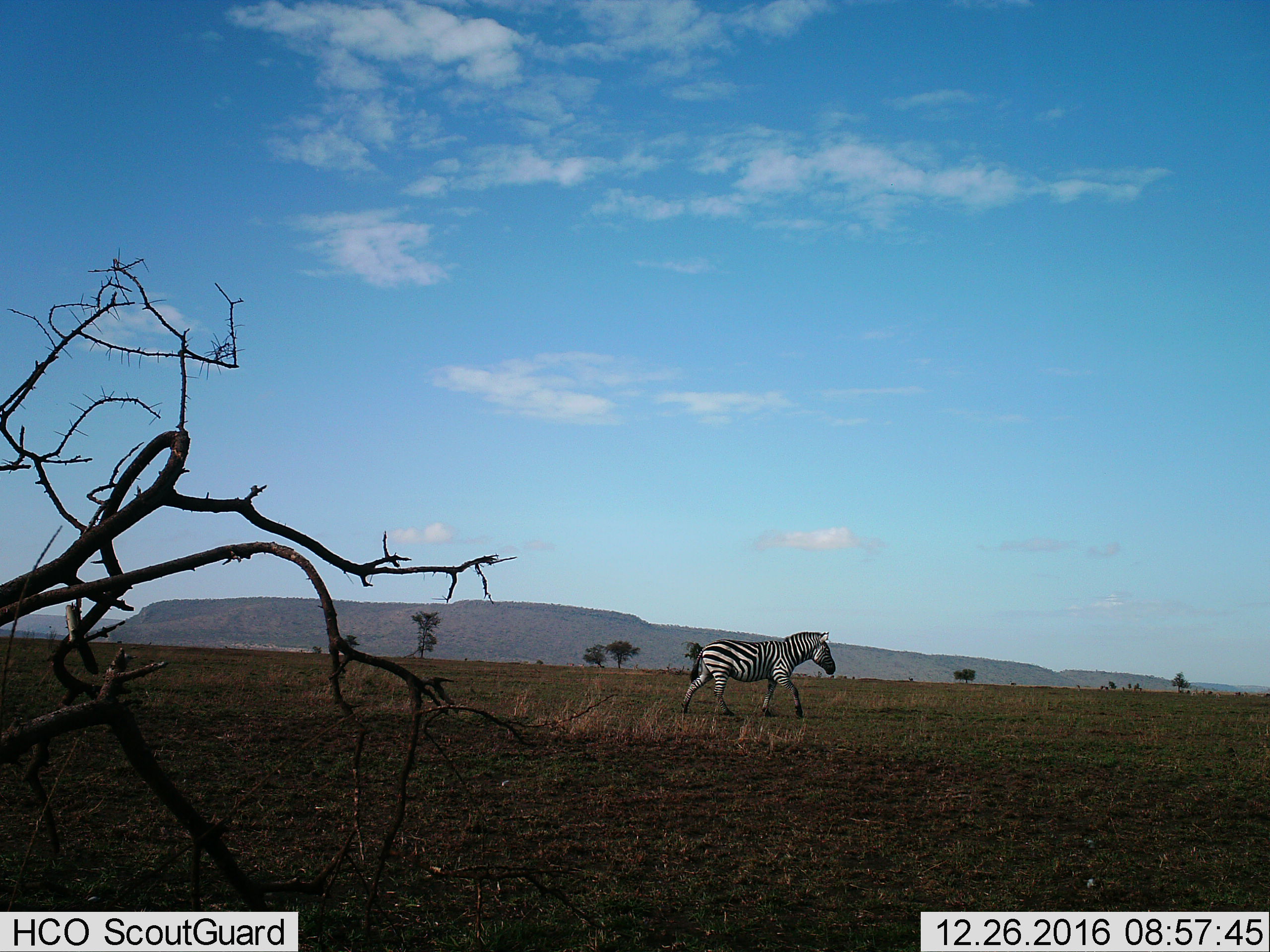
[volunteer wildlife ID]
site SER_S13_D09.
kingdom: Animalia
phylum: Chordata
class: Mammalia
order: Perissodactyla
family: Equidae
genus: Equus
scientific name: Equus quagga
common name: plains zebra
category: zebraplains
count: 1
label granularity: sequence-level